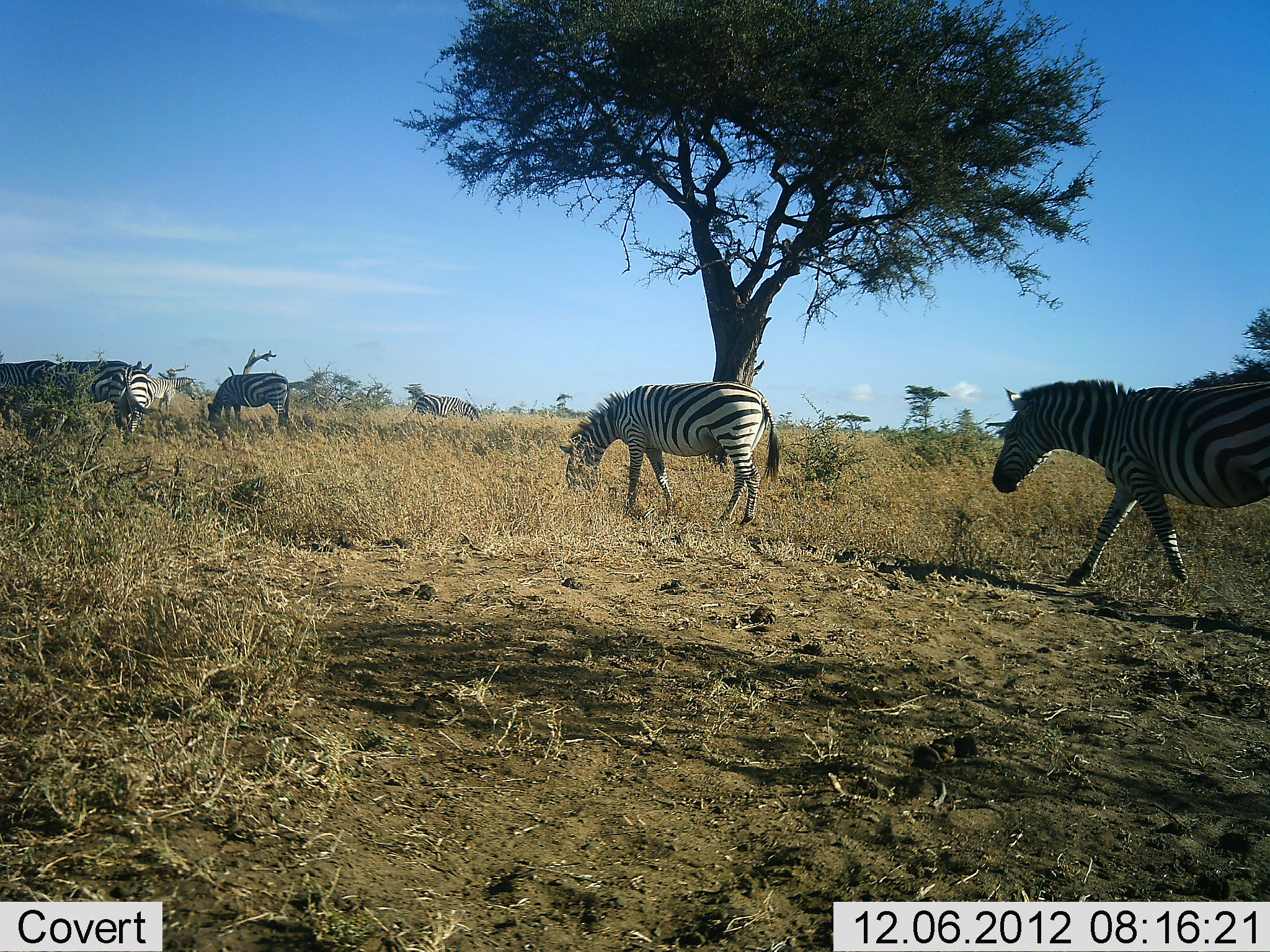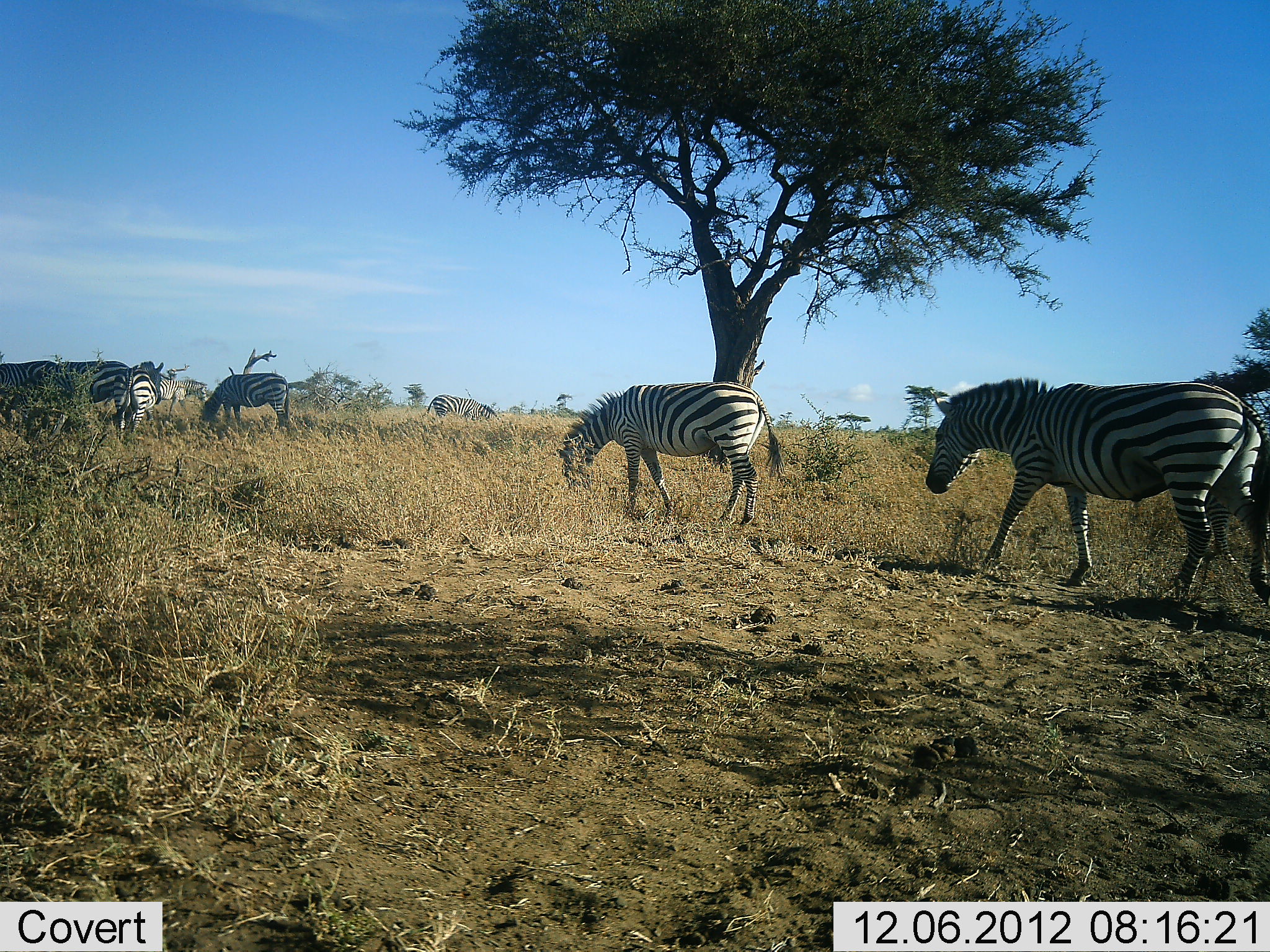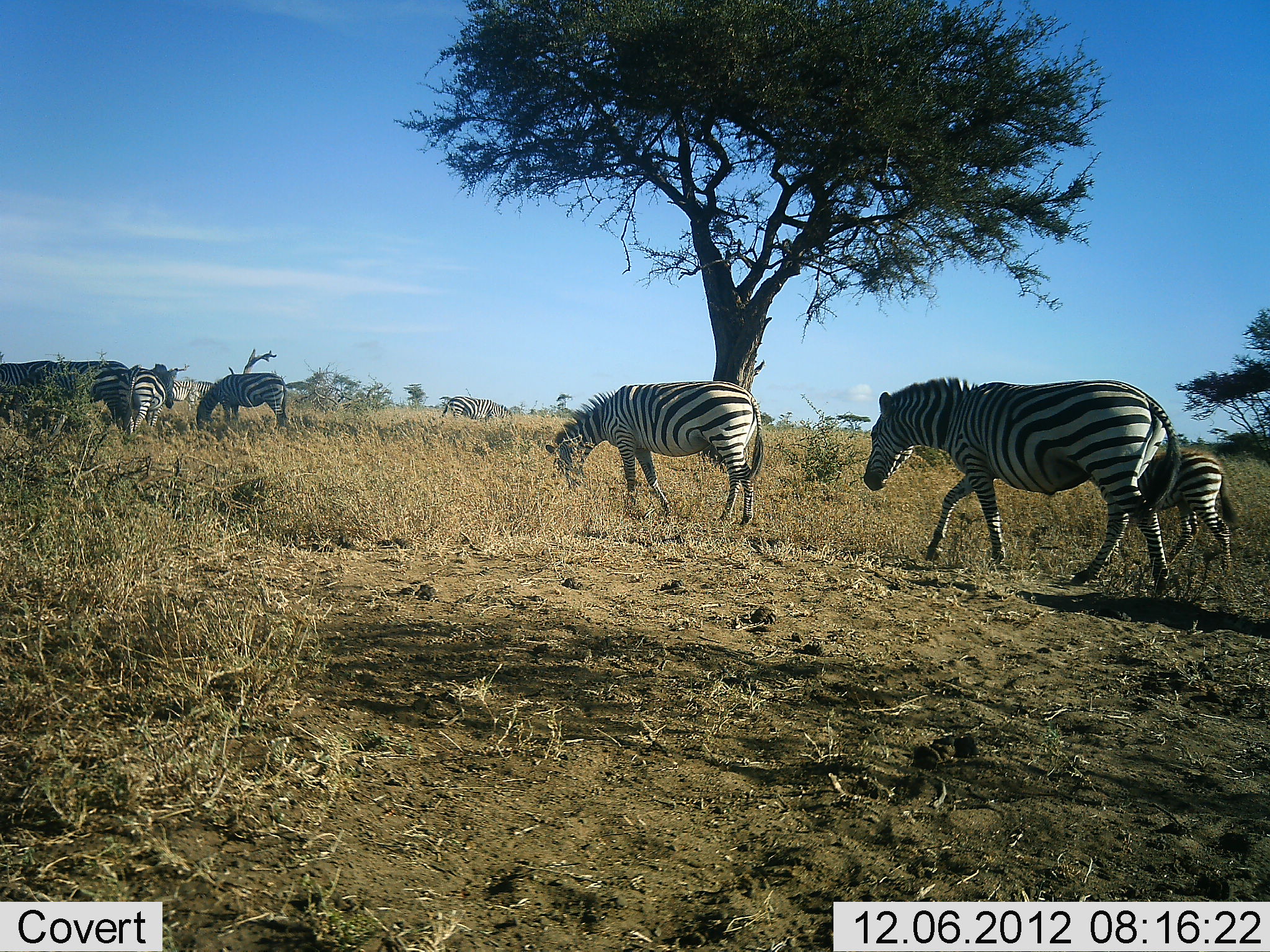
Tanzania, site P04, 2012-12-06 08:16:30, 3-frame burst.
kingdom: Animalia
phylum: Chordata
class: Mammalia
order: Perissodactyla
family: Equidae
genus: Equus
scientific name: Equus quagga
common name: plains zebra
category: zebra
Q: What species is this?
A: Zebra (plains zebra) (Equus quagga).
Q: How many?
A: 7.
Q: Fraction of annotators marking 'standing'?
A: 10%.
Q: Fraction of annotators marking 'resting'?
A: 0%.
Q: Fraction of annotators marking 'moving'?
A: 70%.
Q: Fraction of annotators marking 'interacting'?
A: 0%.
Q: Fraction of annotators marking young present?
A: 50%.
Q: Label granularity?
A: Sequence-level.